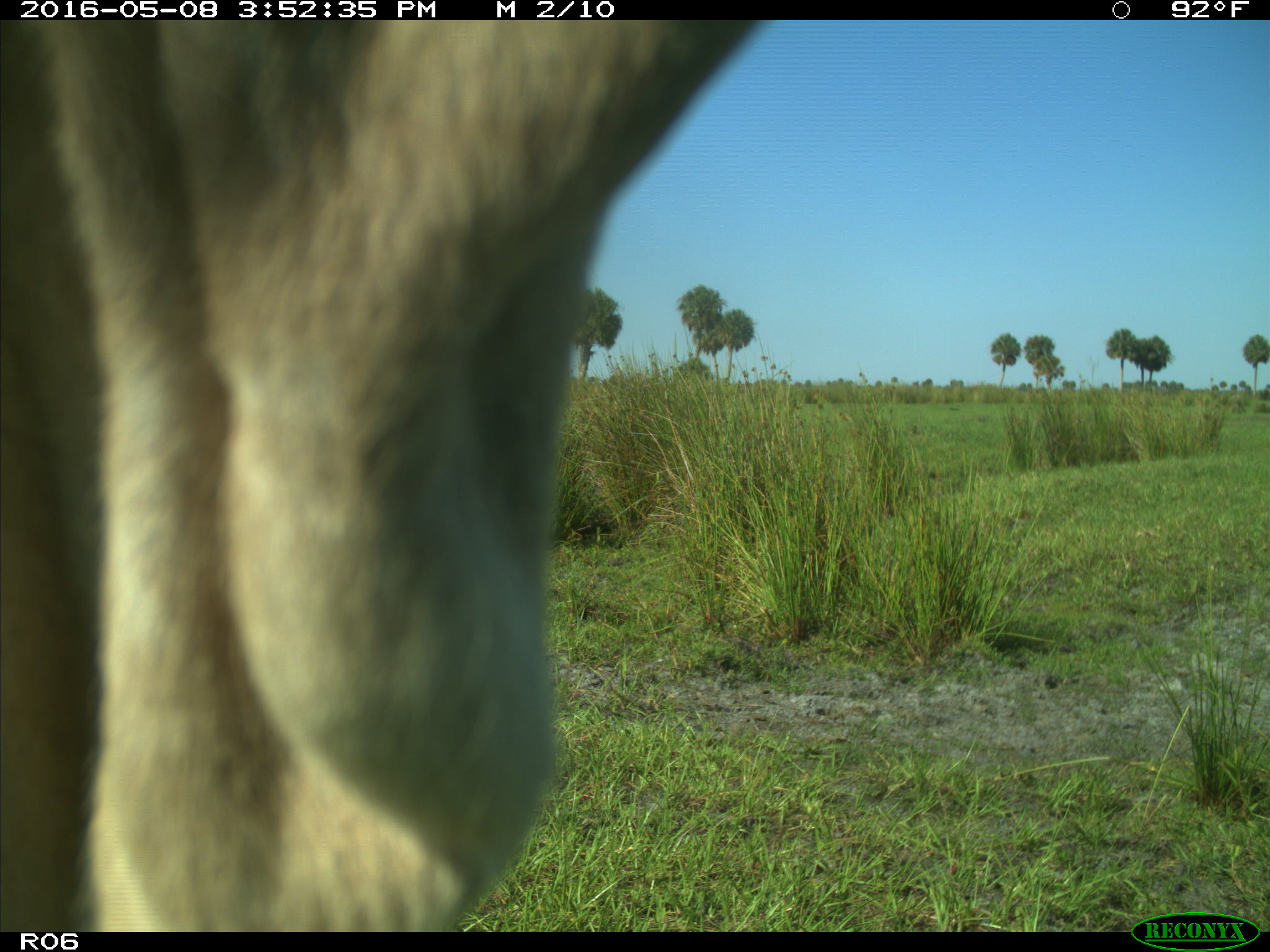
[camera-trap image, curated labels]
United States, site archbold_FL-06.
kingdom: Animalia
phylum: Chordata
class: Mammalia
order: Artiodactyla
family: Bovidae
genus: Bos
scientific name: Bos taurus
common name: domestic cow